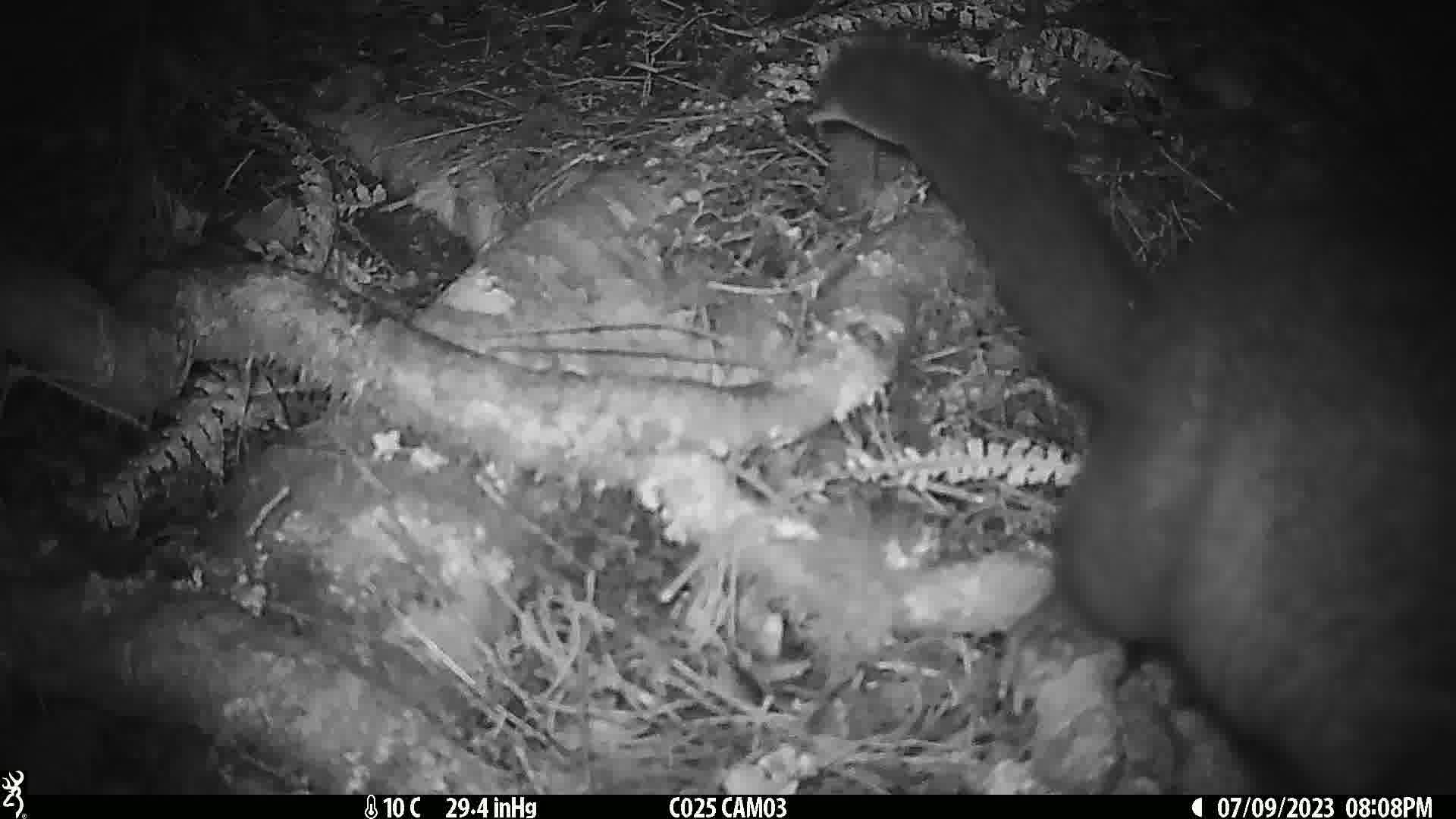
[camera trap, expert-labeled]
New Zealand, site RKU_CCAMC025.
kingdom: Animalia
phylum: Chordata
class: Mammalia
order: Diprotodontia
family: Phalangeridae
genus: Trichosurus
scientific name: Trichosurus vulpecula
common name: common brushtail possum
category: possum